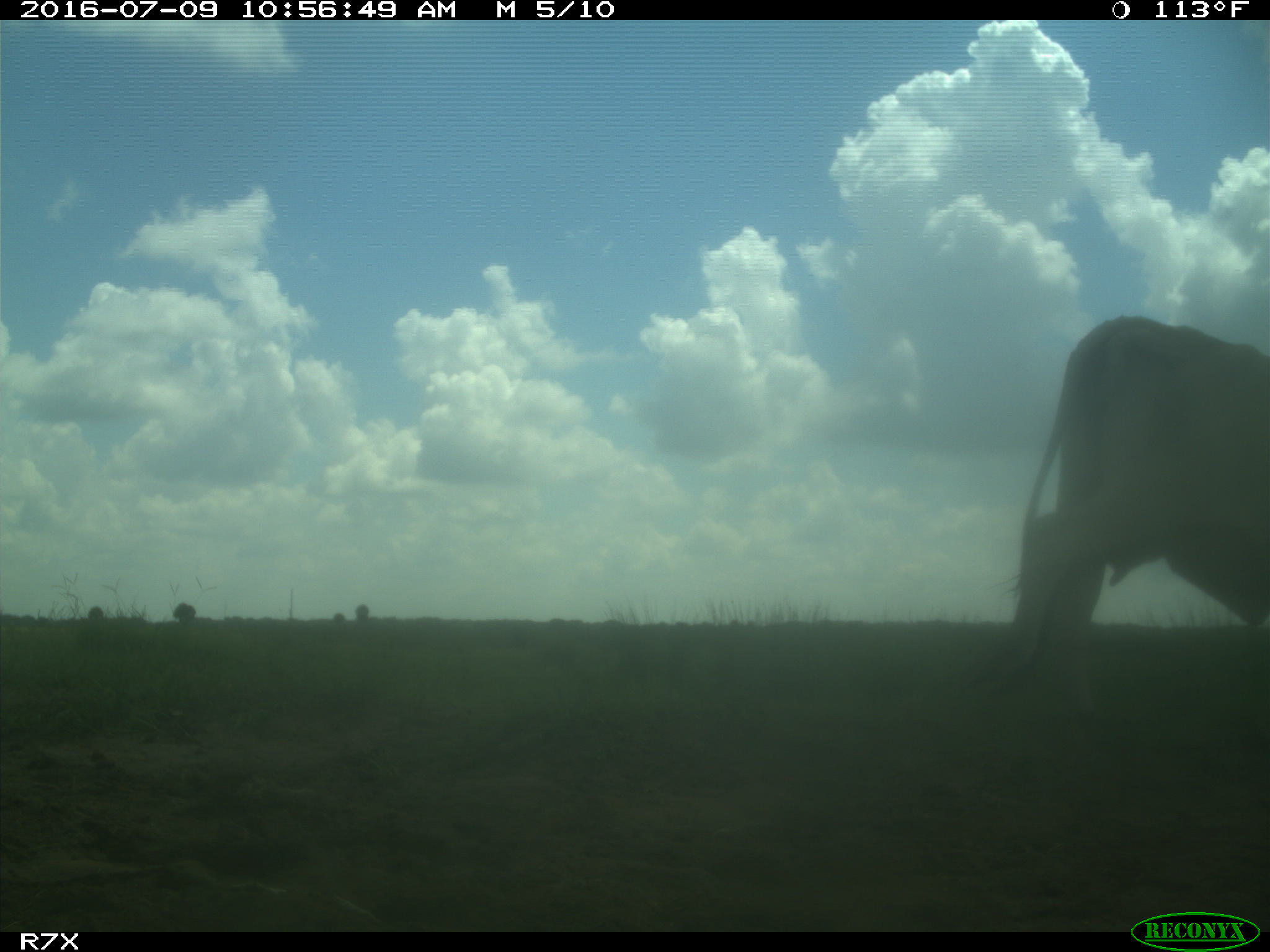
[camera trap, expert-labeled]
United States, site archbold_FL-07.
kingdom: Animalia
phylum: Chordata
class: Mammalia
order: Artiodactyla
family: Bovidae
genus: Bos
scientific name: Bos taurus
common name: domestic cow